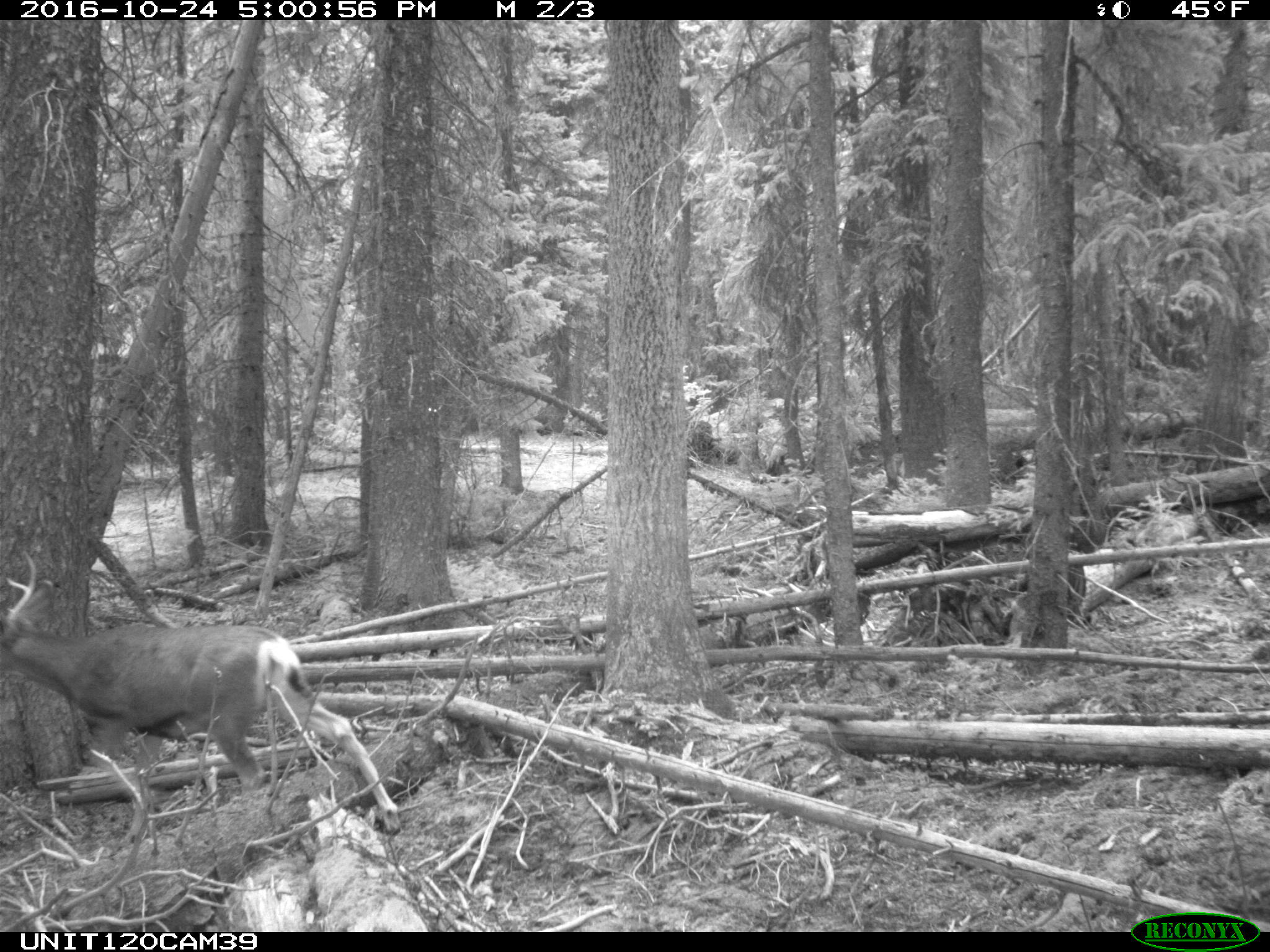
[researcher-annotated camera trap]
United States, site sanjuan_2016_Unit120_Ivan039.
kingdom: Animalia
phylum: Chordata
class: Mammalia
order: Artiodactyla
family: Cervidae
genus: Odocoileus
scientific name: Odocoileus hemionus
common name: mule deer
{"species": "Odocoileus hemionus (mule deer)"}